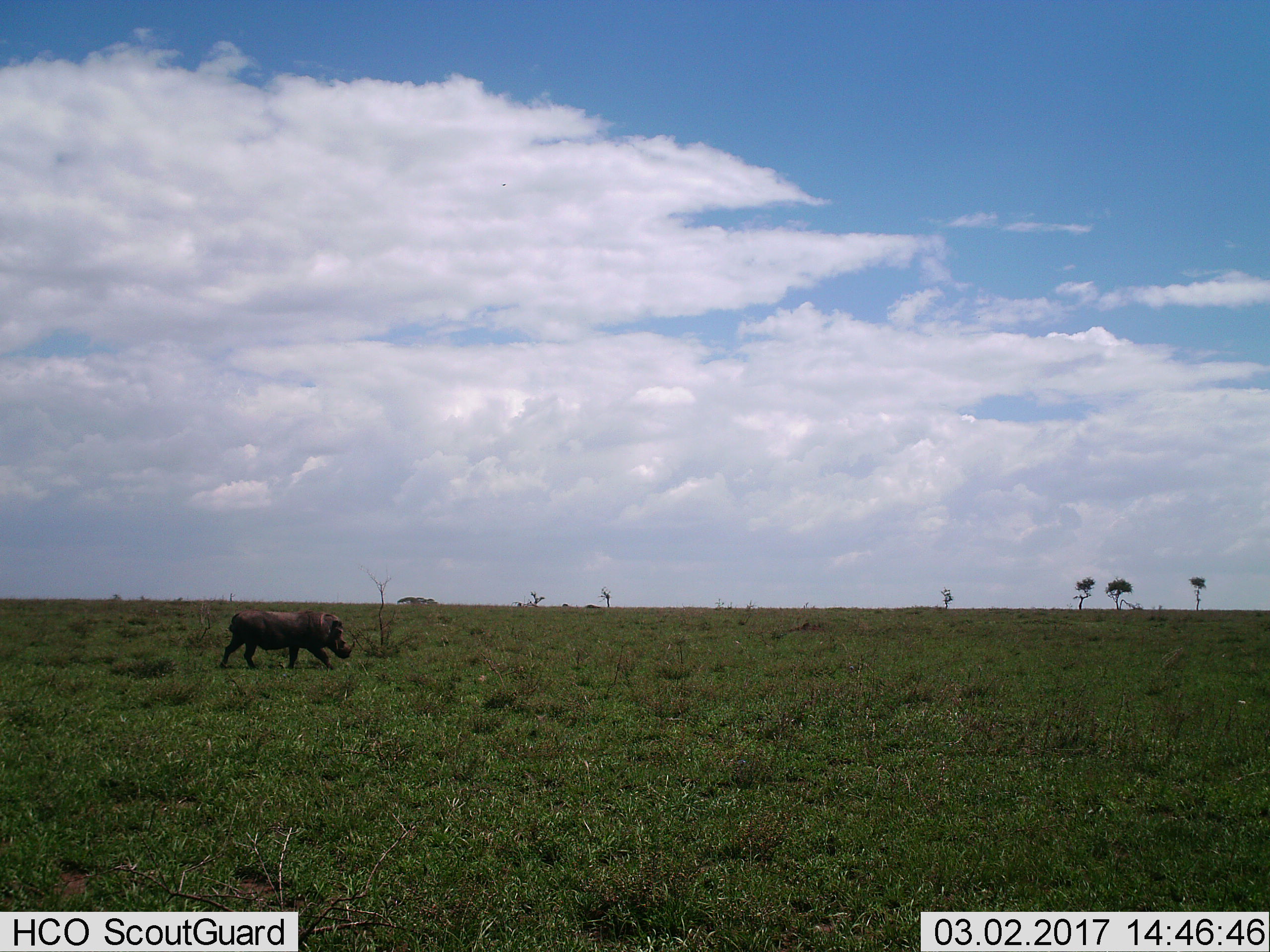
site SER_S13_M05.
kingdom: Animalia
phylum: Chordata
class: Mammalia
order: Artiodactyla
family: Suidae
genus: Phacochoerus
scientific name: Phacochoerus africanus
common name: warthog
Warthog (Phacochoerus africanus), count 1. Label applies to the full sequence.